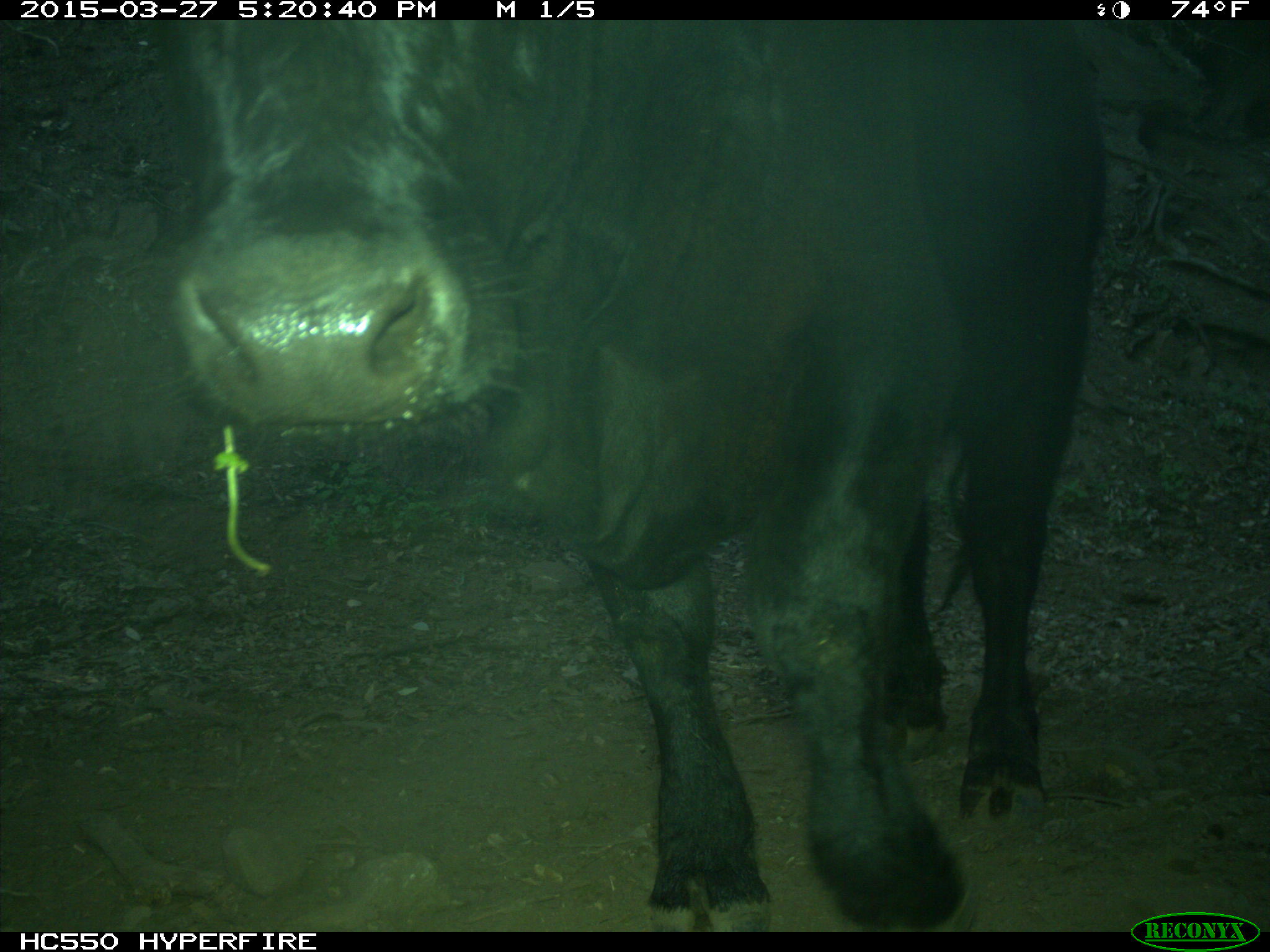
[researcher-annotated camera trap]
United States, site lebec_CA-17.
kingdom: Animalia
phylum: Chordata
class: Mammalia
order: Artiodactyla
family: Bovidae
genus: Bos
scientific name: Bos taurus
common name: domestic cow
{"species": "Bos taurus (domestic cow)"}